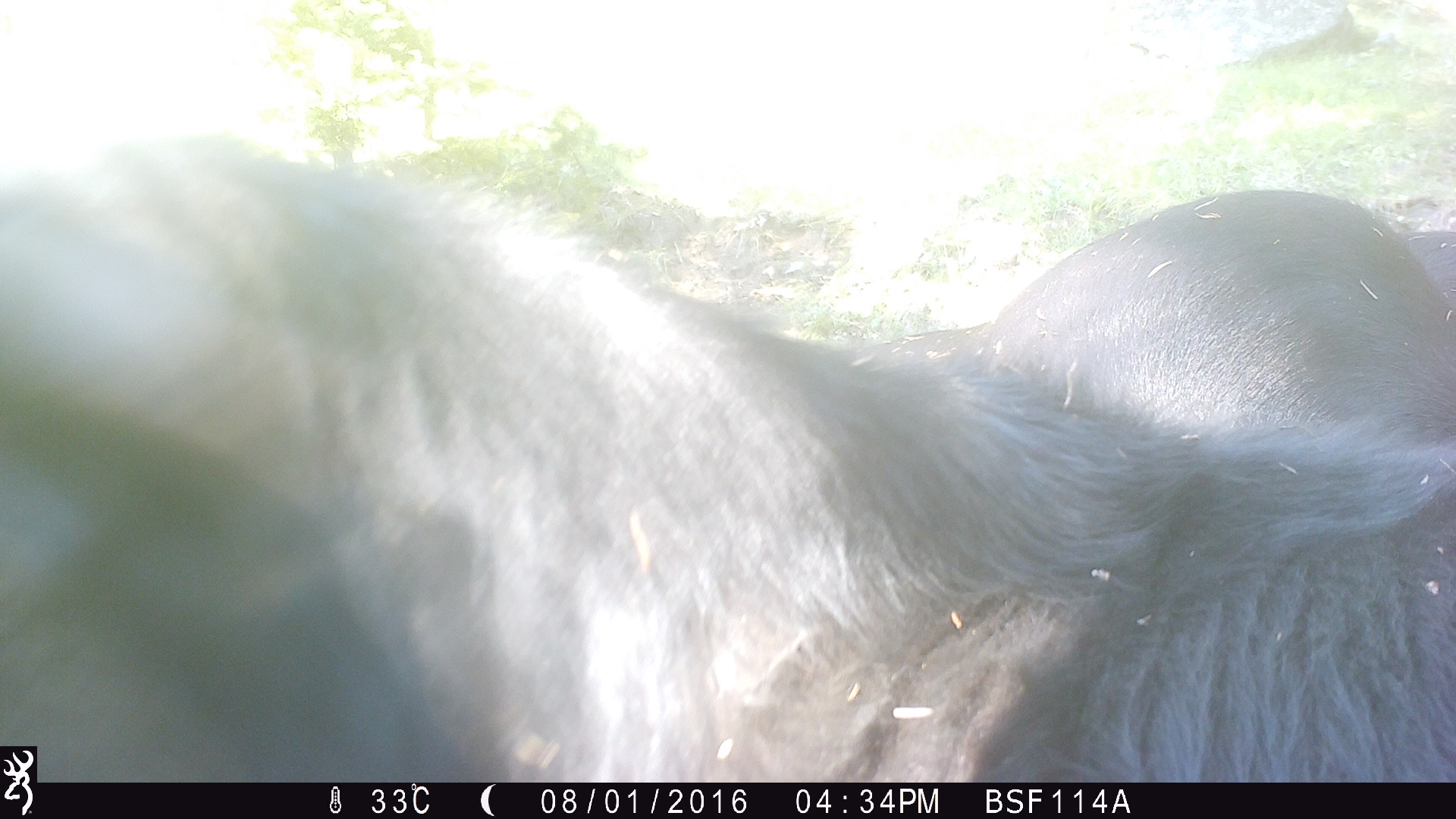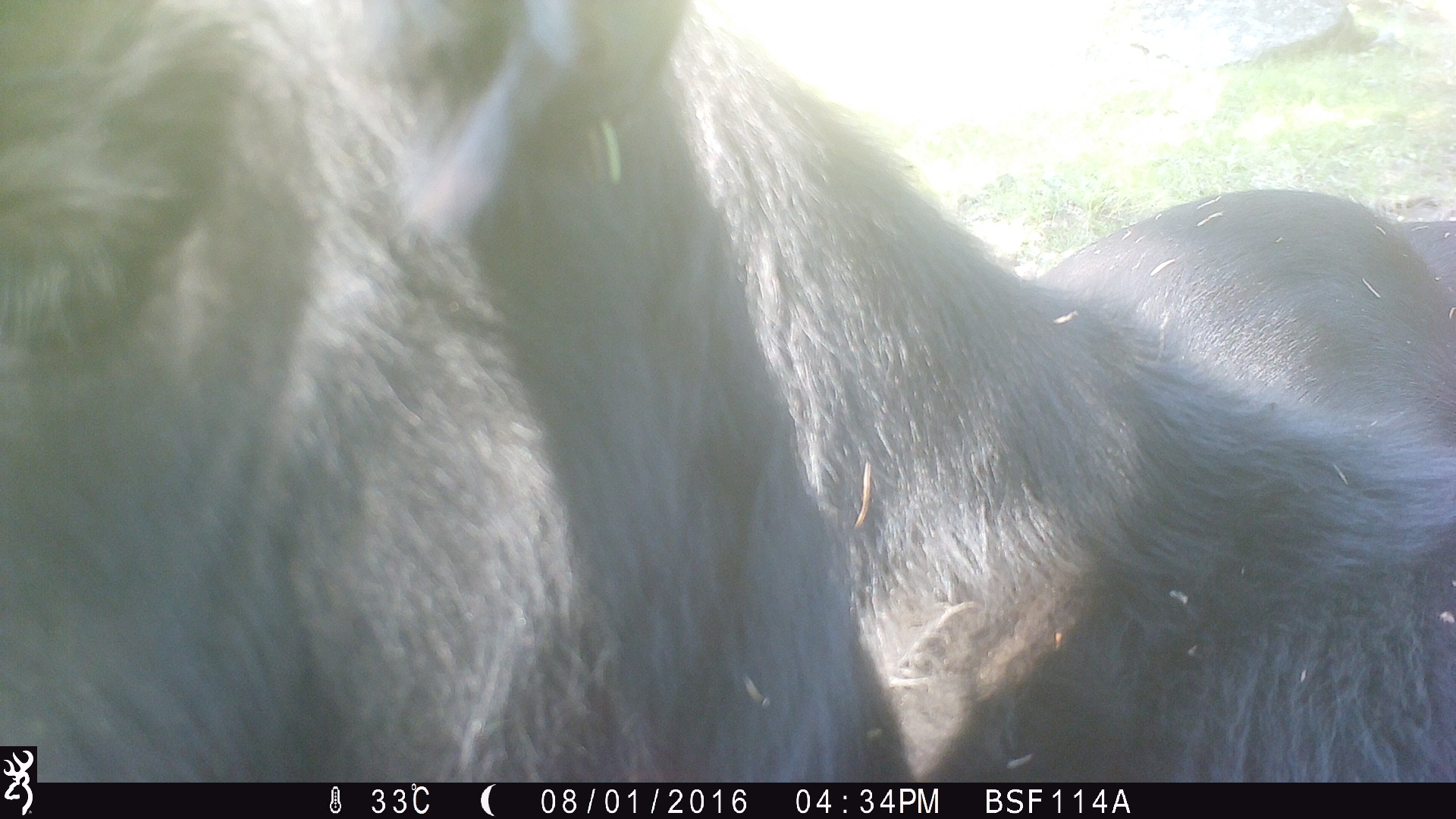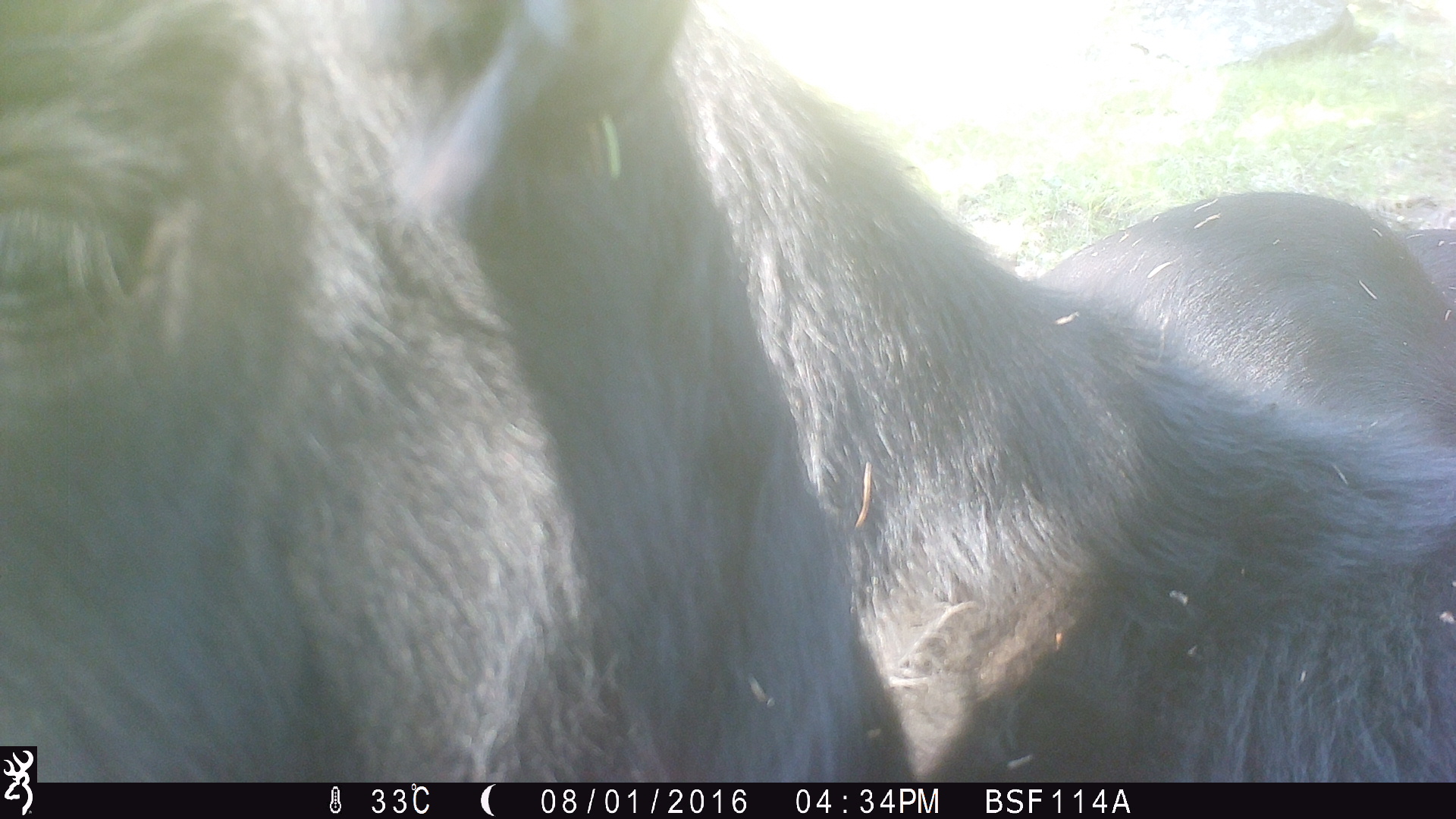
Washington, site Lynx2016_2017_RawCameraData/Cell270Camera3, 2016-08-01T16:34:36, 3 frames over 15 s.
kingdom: Animalia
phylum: Chordata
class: Mammalia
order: Artiodactyla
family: Bovidae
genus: Bos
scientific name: Bos taurus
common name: domestic cattle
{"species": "domestic cattle (Bos taurus)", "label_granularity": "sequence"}